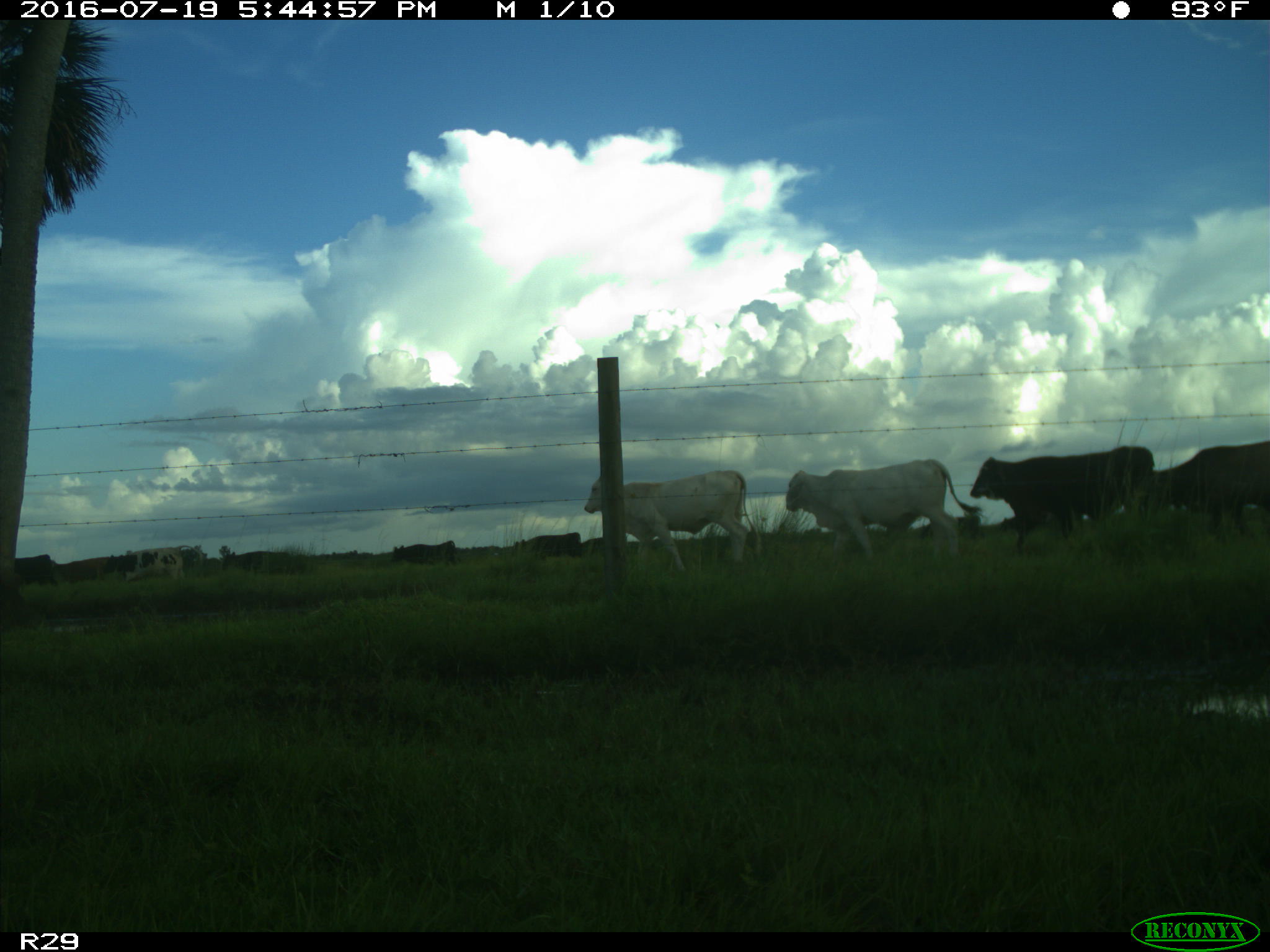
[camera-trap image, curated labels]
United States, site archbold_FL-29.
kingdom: Animalia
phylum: Chordata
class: Mammalia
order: Artiodactyla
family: Bovidae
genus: Bos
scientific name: Bos taurus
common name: domestic cow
Bos taurus (domestic cow).